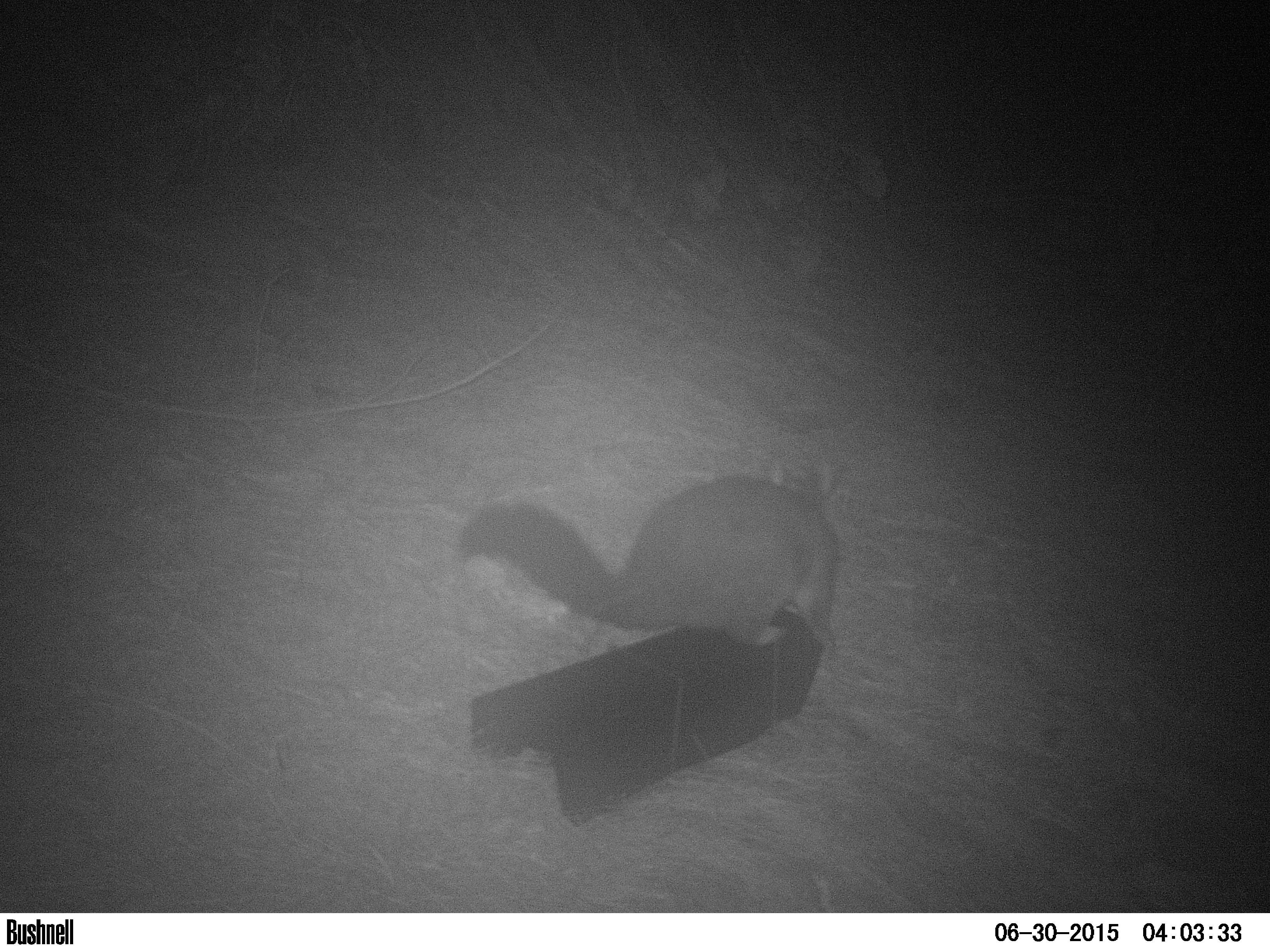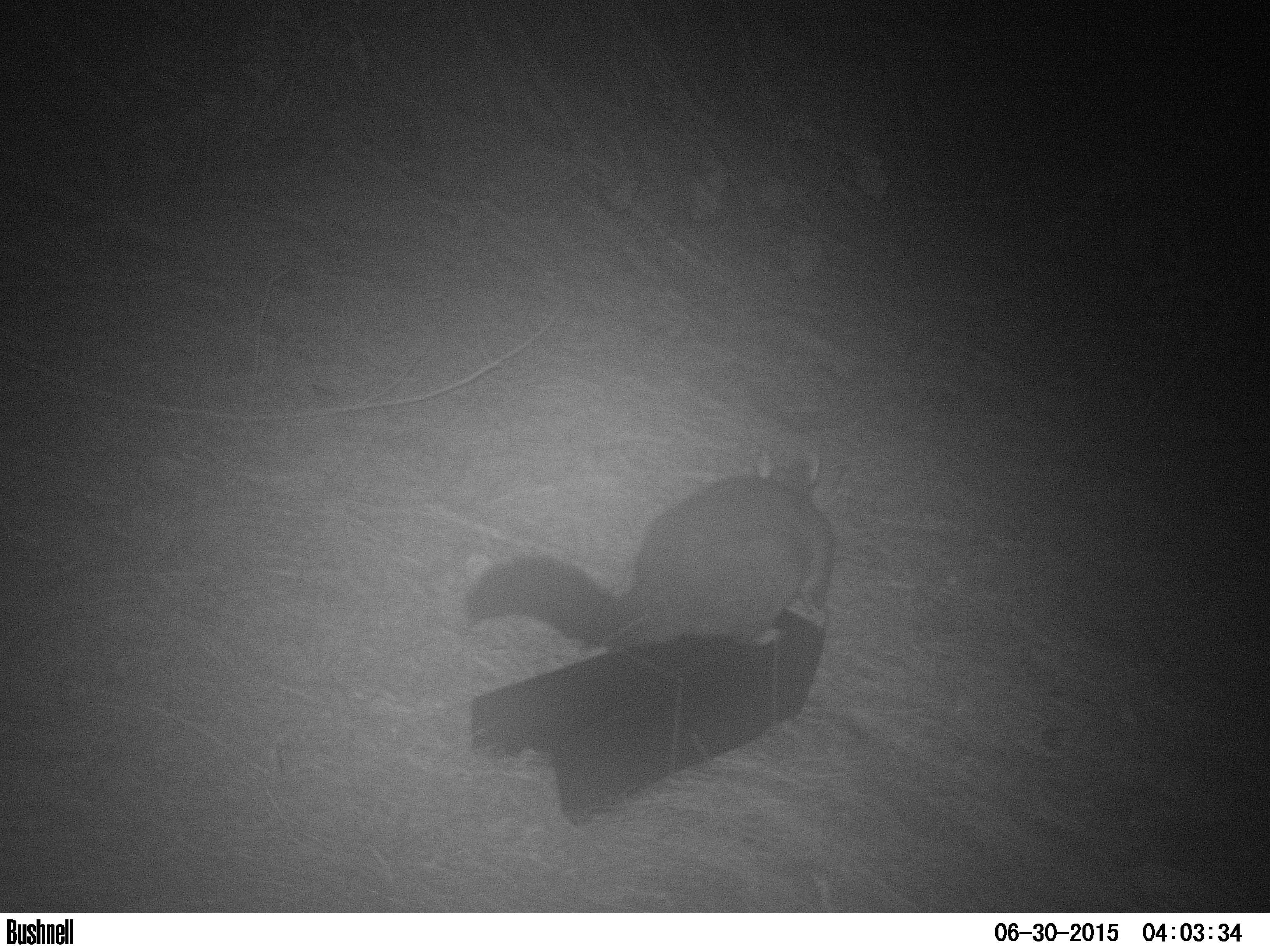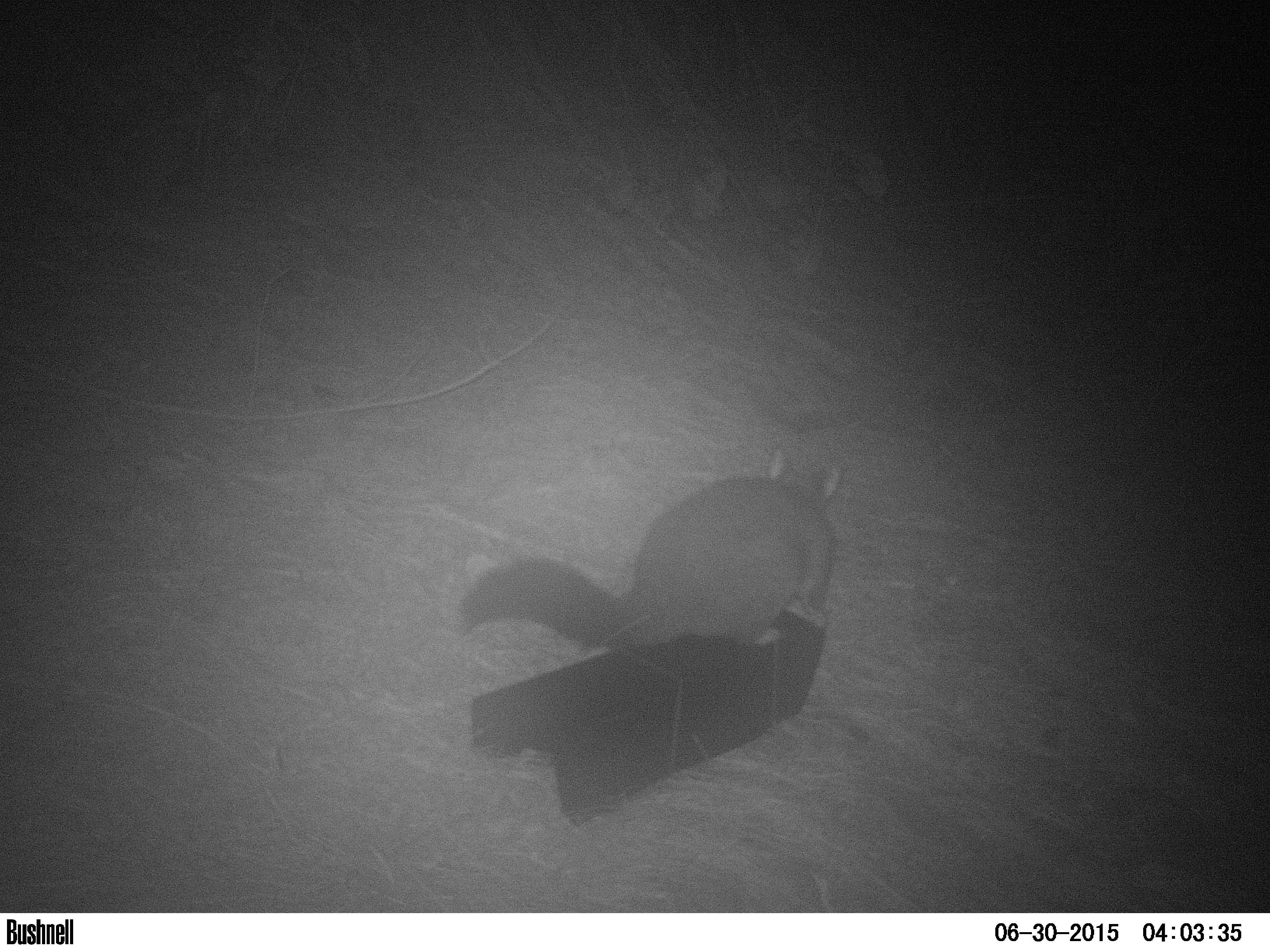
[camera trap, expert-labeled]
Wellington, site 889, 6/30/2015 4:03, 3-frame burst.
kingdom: Animalia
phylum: Chordata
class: Mammalia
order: Didelphimorphia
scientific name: Didelphimorphia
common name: possum